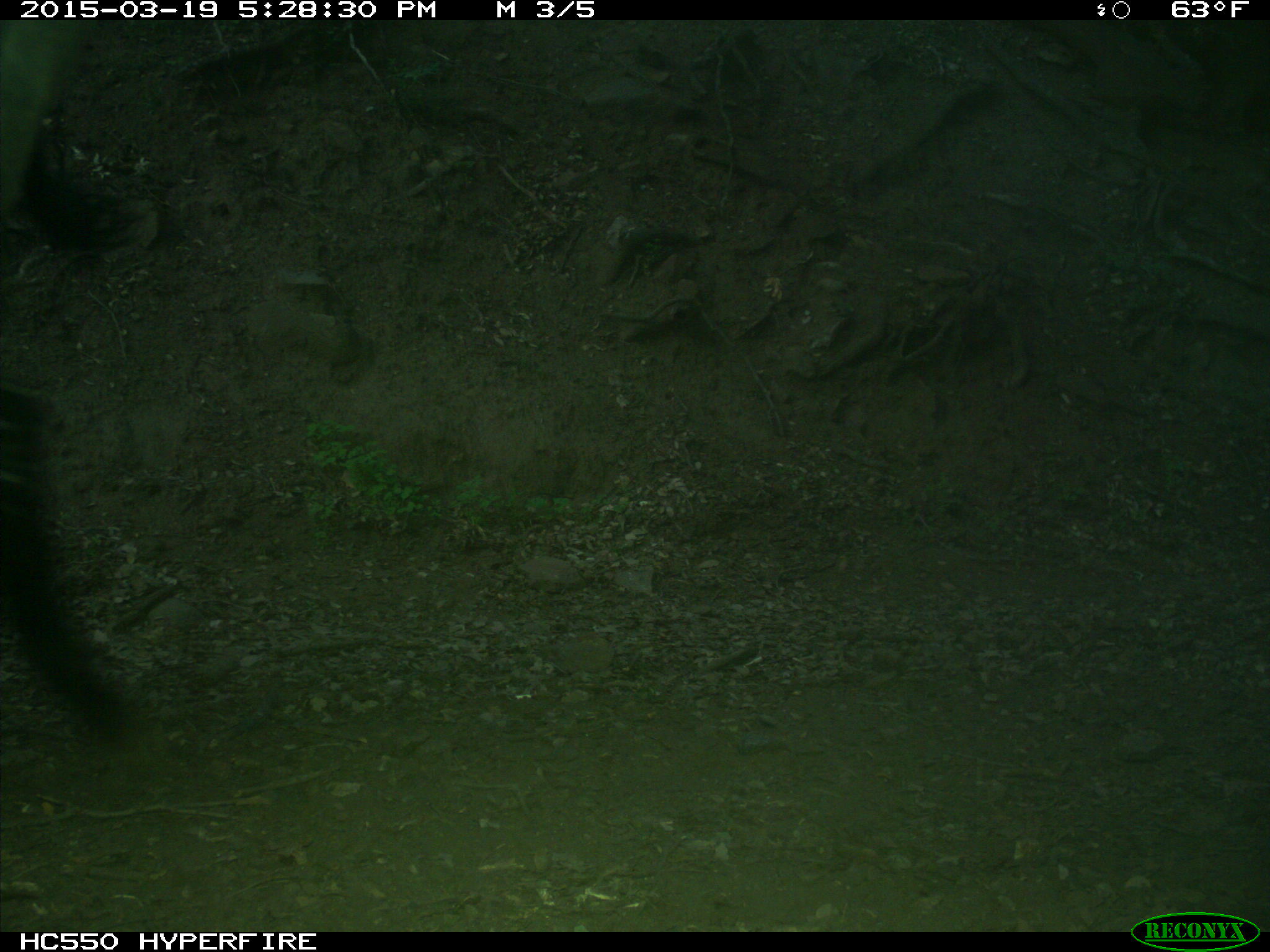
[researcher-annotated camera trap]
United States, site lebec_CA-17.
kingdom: Animalia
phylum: Chordata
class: Mammalia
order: Artiodactyla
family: Bovidae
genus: Bos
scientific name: Bos taurus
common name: domestic cow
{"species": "Bos taurus (domestic cow)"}